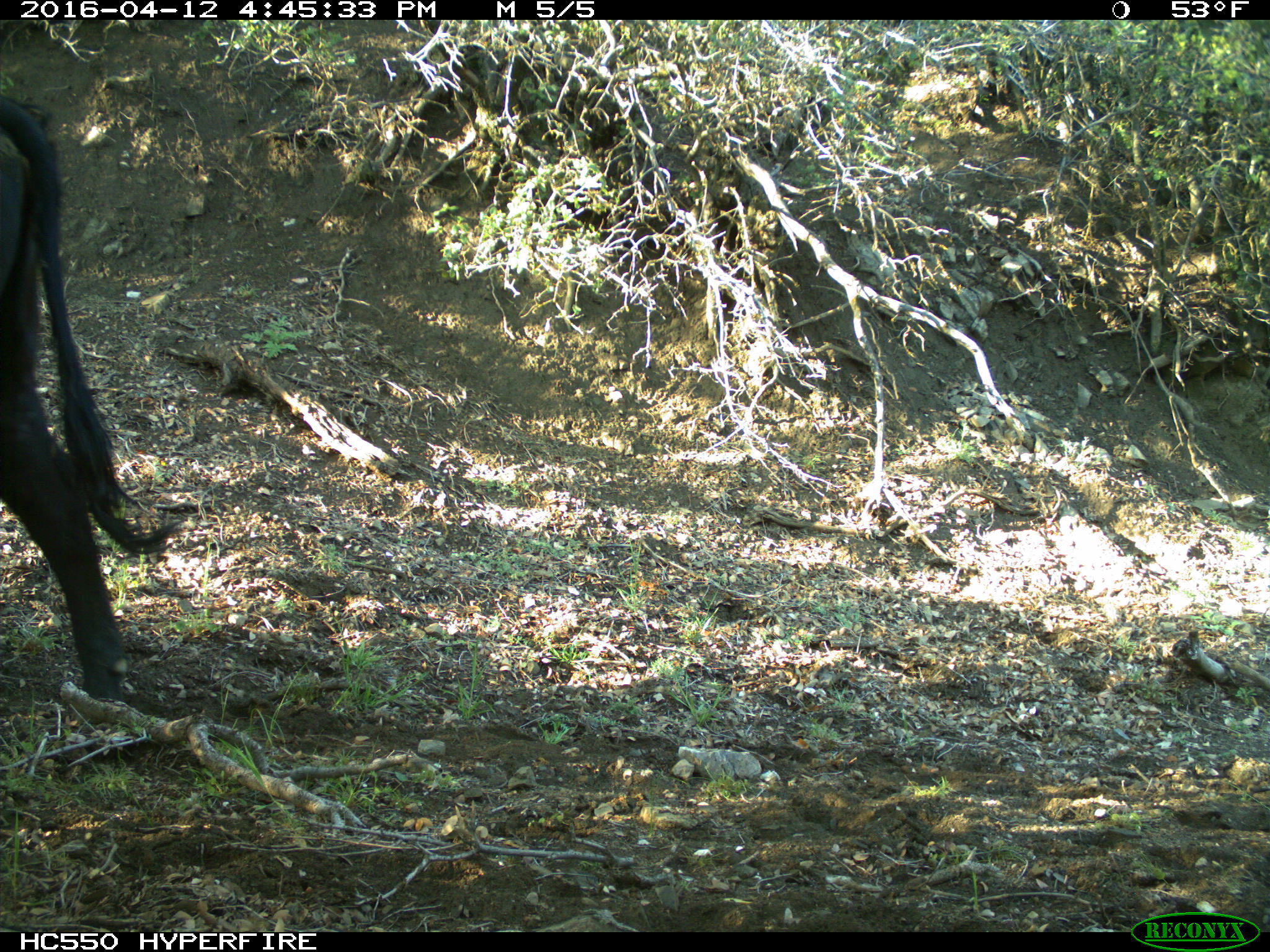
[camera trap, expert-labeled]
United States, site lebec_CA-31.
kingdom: Animalia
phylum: Chordata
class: Mammalia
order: Artiodactyla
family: Bovidae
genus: Bos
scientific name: Bos taurus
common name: domestic cow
Bos taurus (domestic cow).